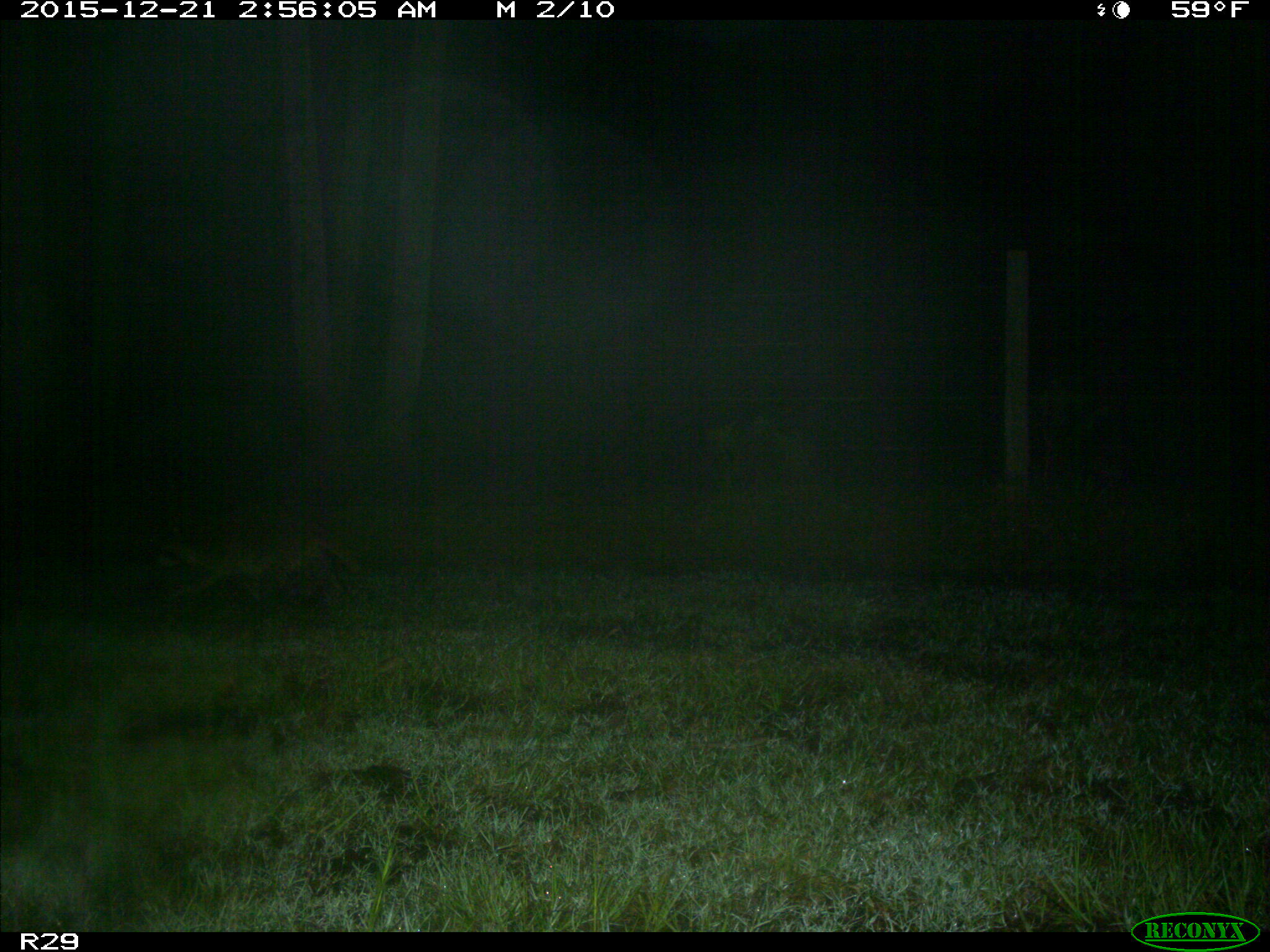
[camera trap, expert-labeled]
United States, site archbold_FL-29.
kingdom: Animalia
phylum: Chordata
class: Mammalia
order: Carnivora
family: Procyonidae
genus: Procyon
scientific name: Procyon lotor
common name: common raccoon